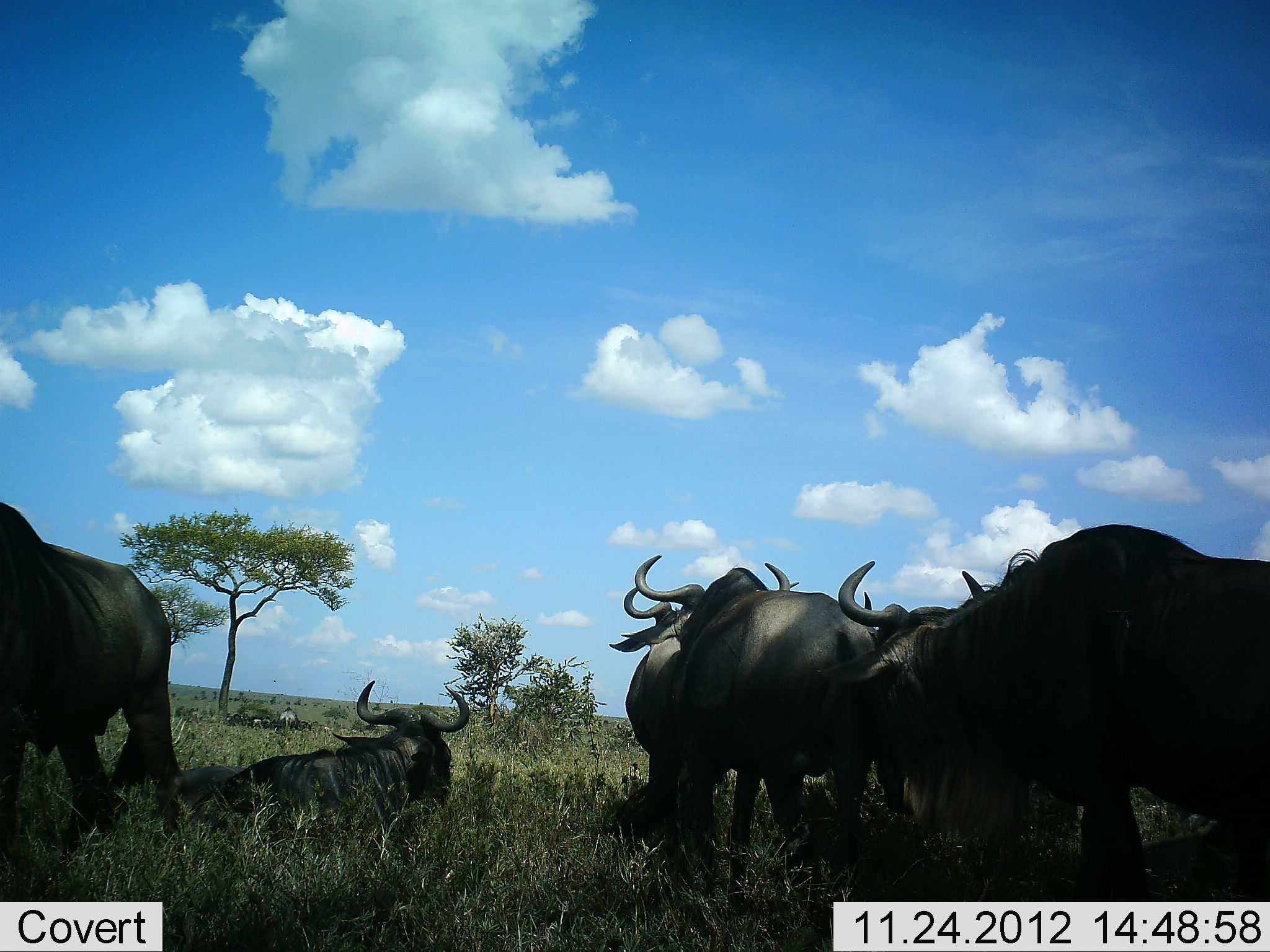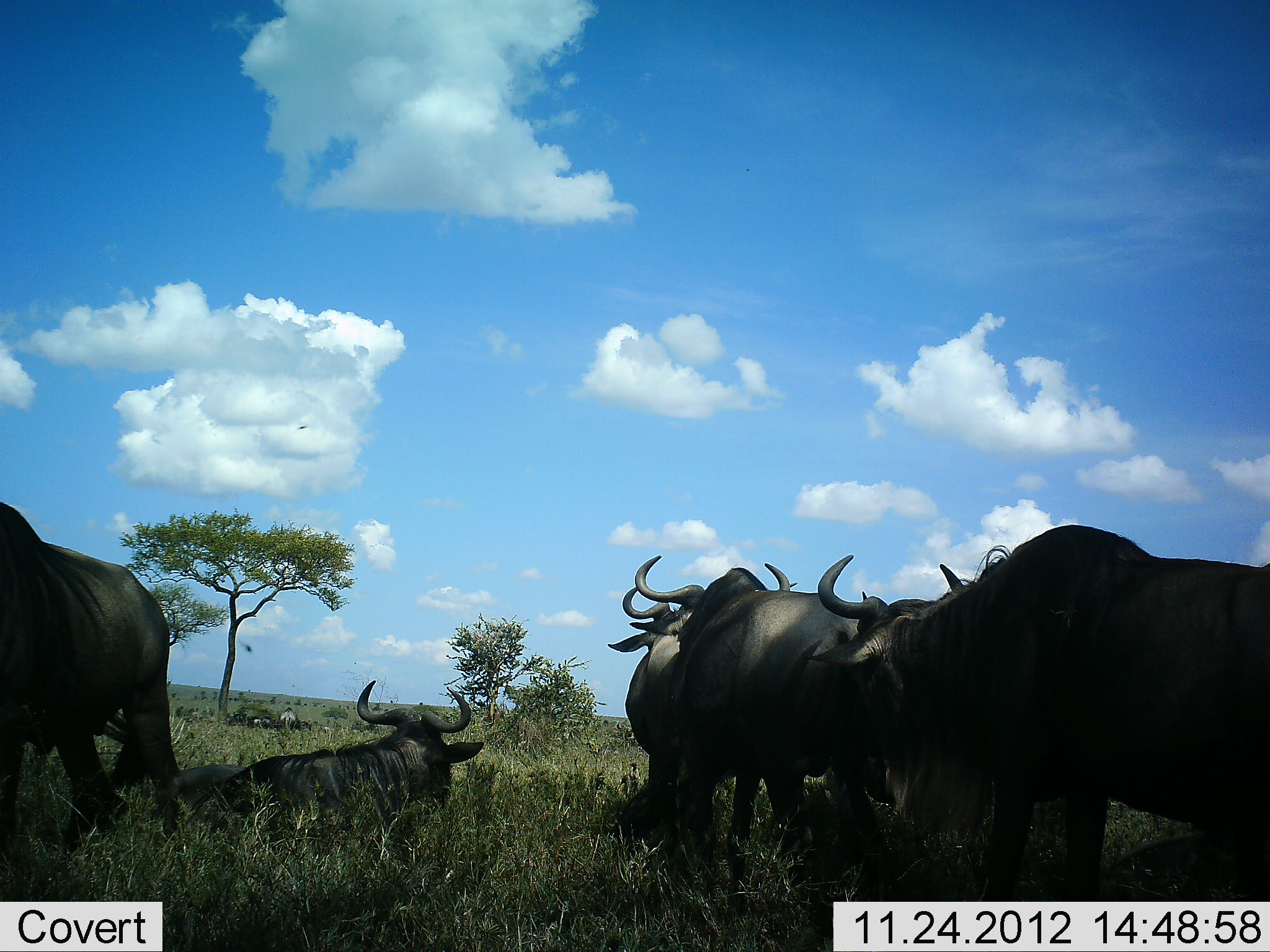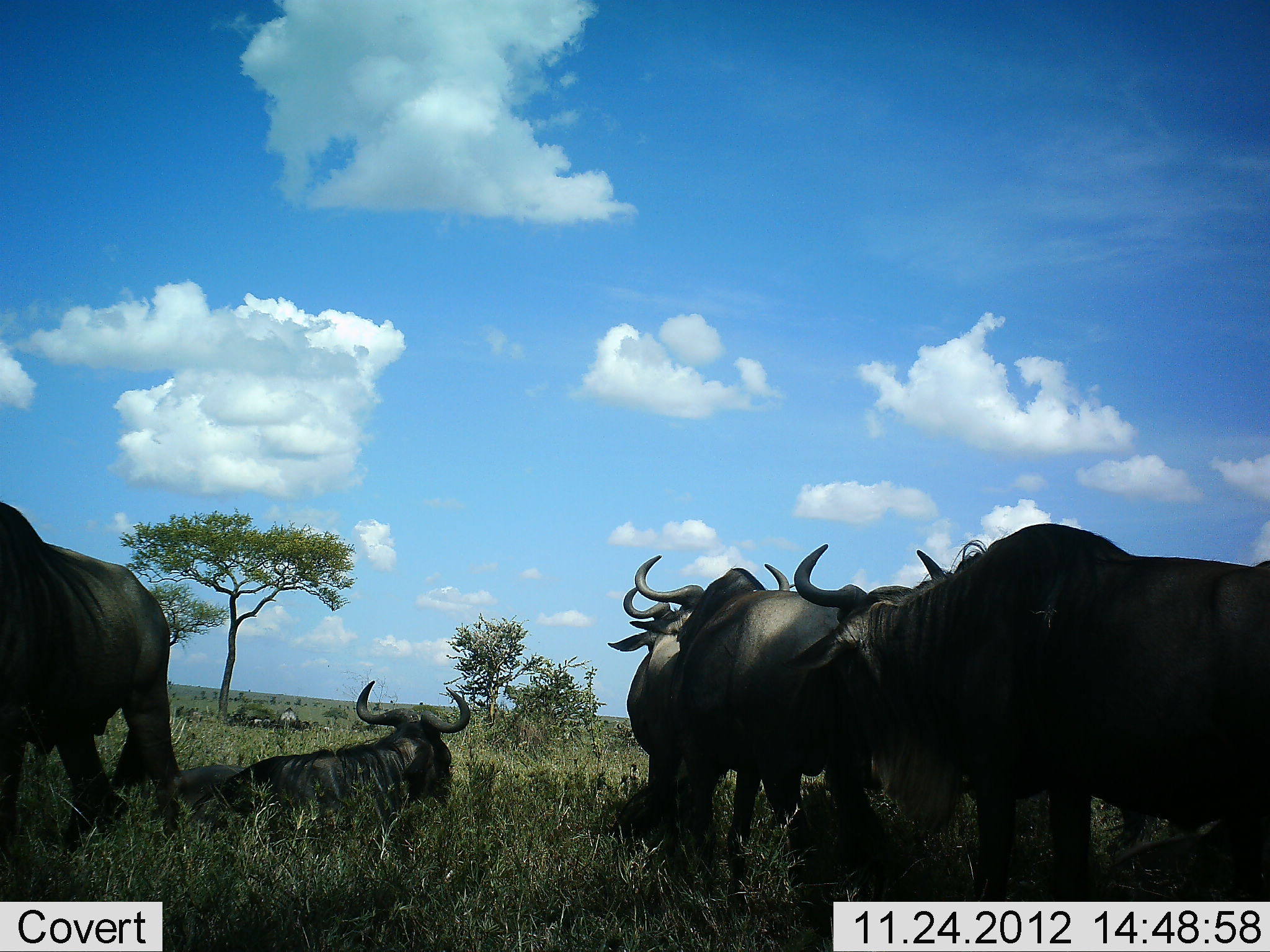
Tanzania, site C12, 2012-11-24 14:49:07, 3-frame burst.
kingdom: Animalia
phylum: Chordata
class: Mammalia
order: Artiodactyla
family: Bovidae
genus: Connochaetes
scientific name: Connochaetes taurinus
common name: blue wildebeest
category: wildebeest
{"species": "wildebeest (blue wildebeest) (Connochaetes taurinus)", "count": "7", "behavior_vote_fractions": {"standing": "92%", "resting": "100%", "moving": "0%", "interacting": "0%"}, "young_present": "0%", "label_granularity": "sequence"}